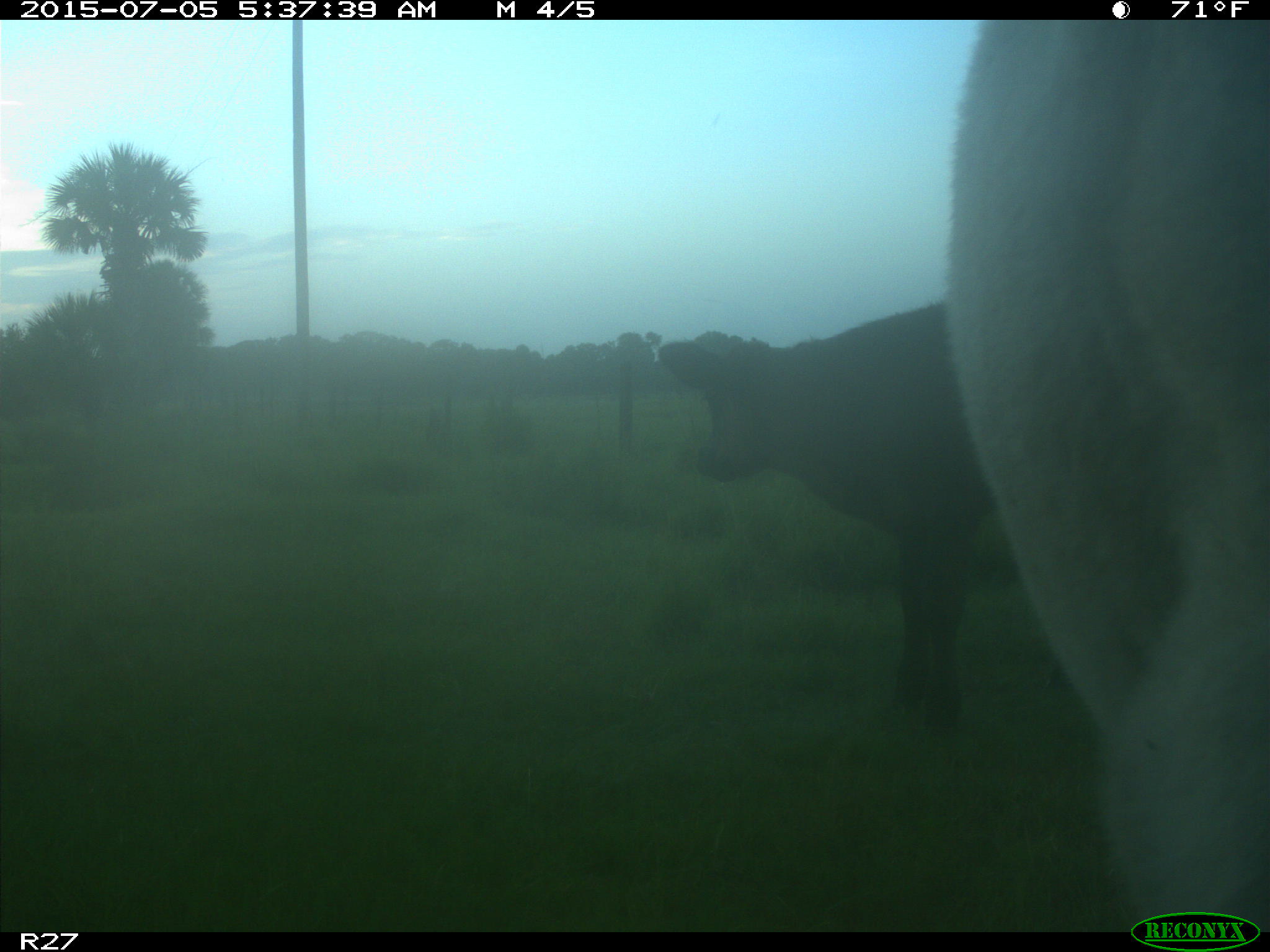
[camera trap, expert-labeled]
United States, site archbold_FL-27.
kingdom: Animalia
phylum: Chordata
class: Mammalia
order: Artiodactyla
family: Bovidae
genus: Bos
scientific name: Bos taurus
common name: domestic cow